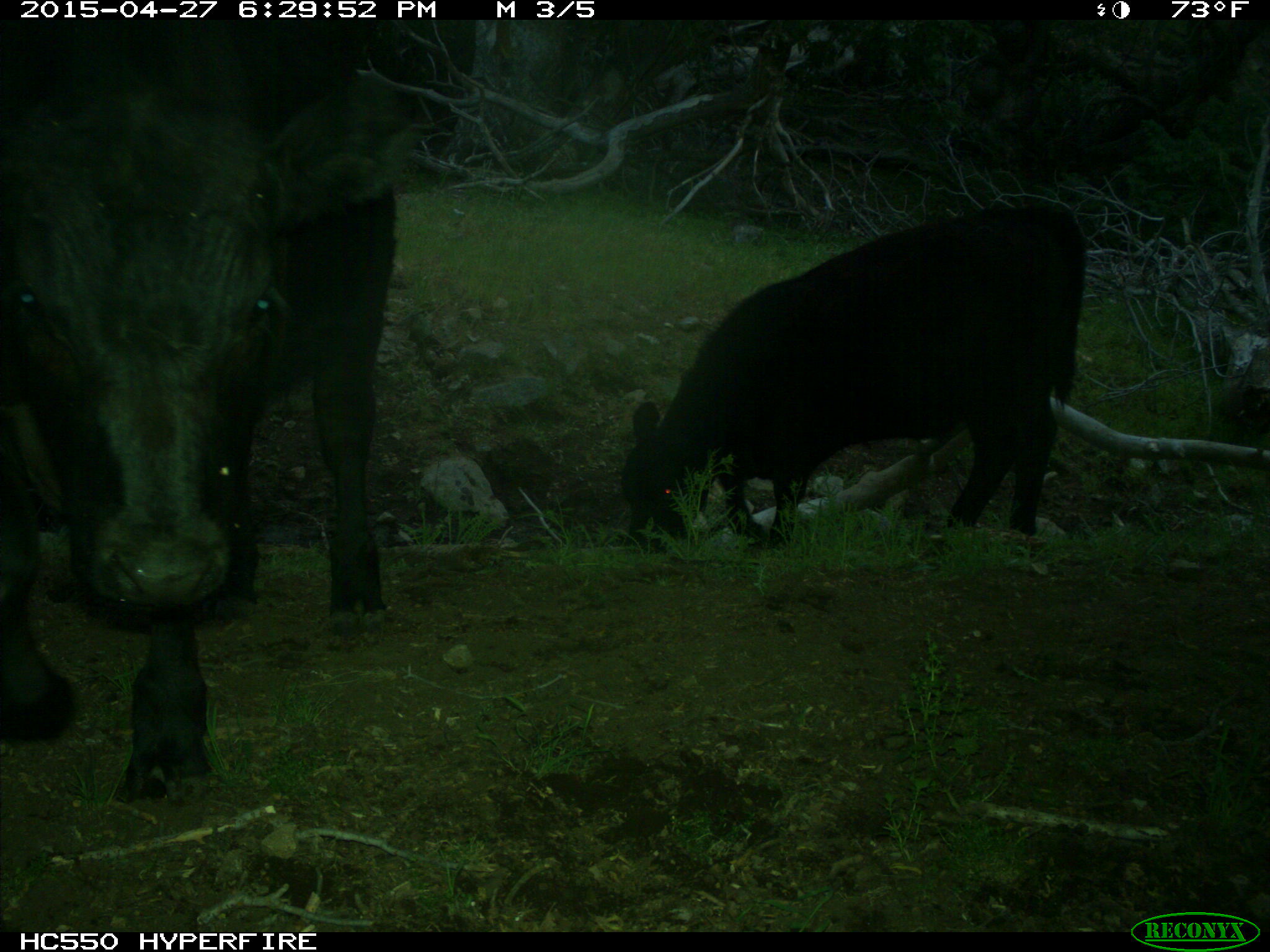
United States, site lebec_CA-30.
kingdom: Animalia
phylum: Chordata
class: Mammalia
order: Artiodactyla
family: Bovidae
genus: Bos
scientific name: Bos taurus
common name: domestic cow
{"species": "Bos taurus (domestic cow)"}